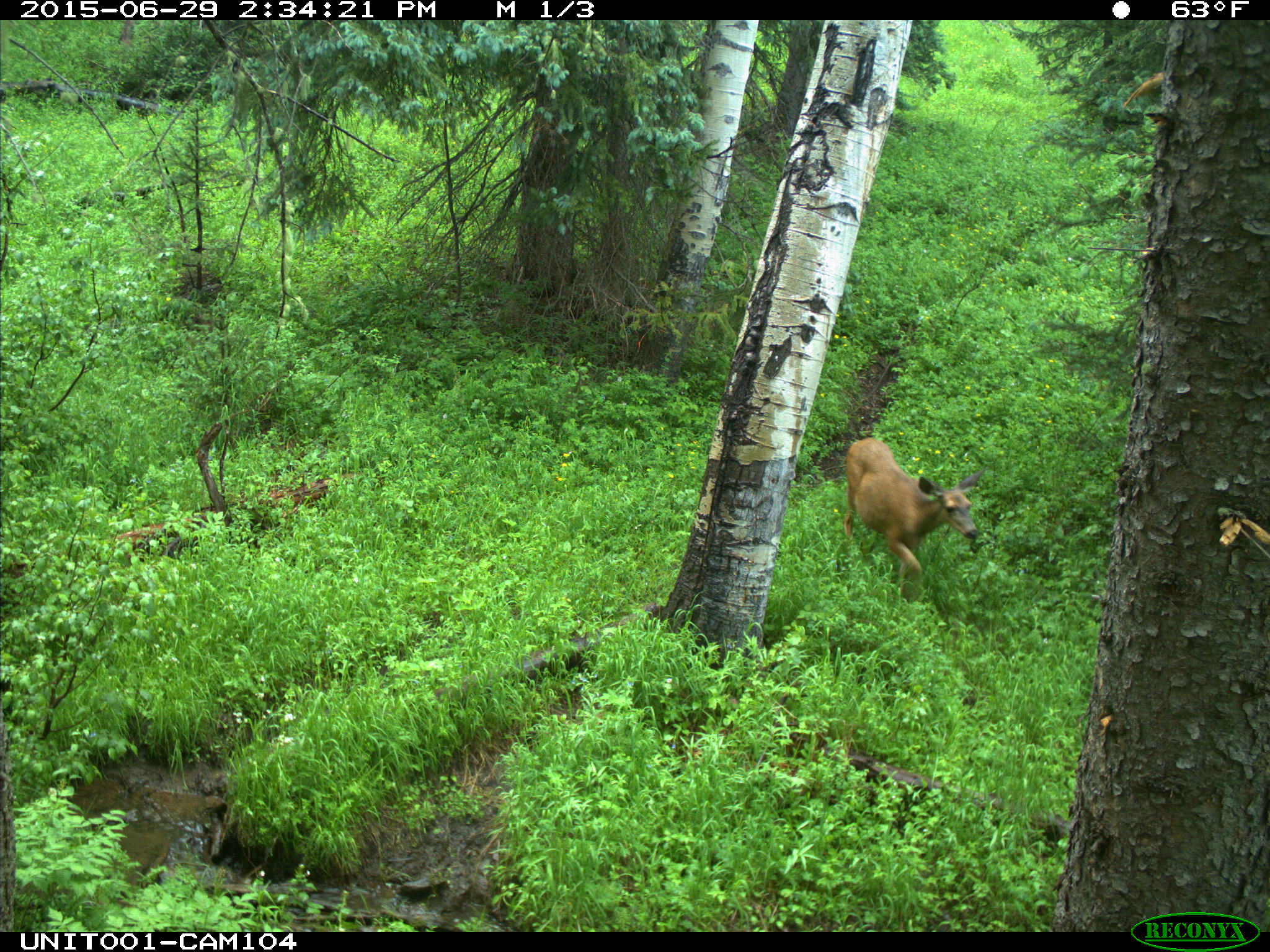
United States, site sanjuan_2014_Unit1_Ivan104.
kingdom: Animalia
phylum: Chordata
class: Mammalia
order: Artiodactyla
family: Cervidae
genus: Odocoileus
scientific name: Odocoileus hemionus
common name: mule deer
Odocoileus hemionus (mule deer).